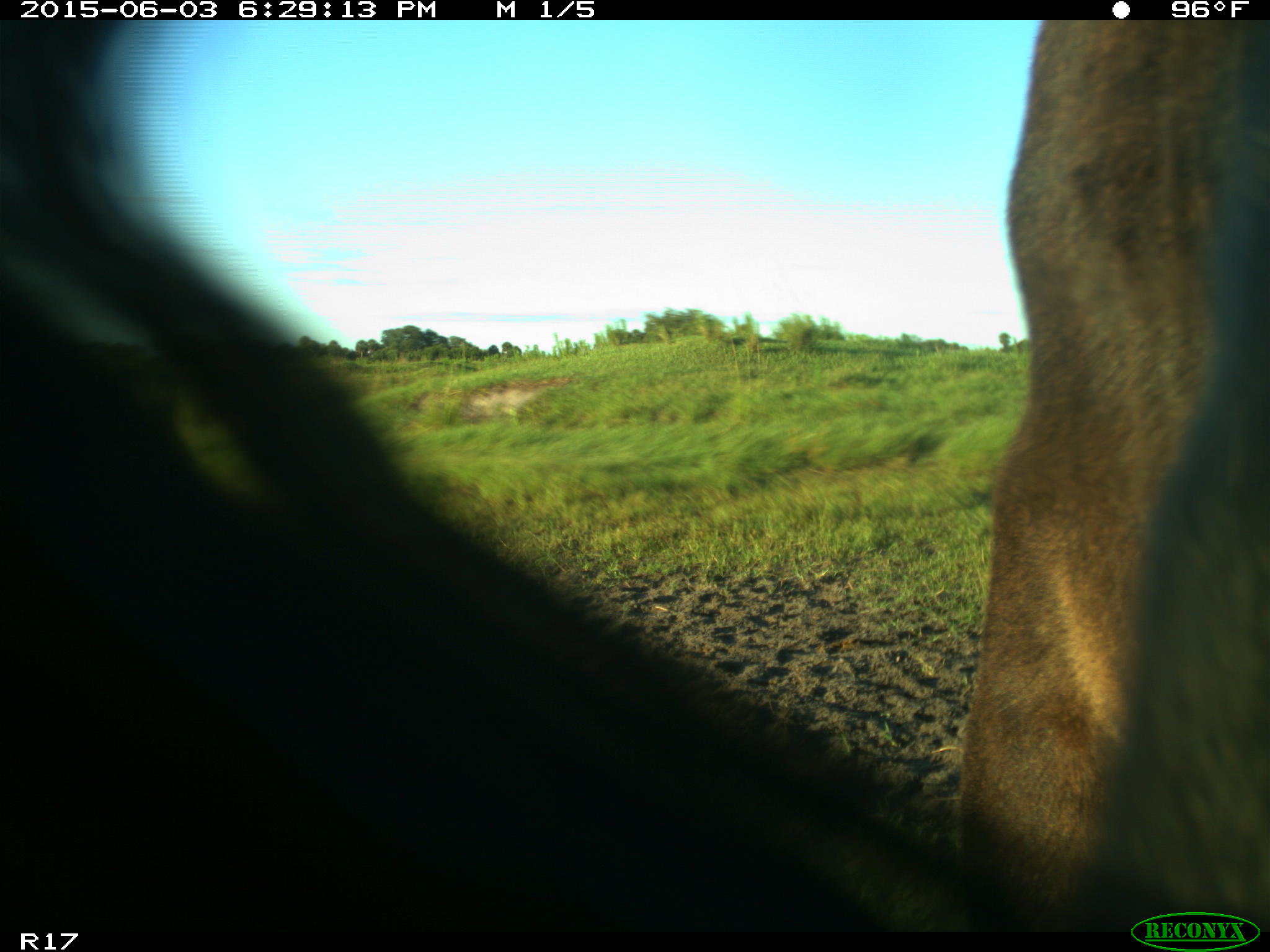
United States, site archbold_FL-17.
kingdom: Animalia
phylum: Chordata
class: Mammalia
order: Artiodactyla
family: Bovidae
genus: Bos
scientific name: Bos taurus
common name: domestic cow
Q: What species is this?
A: Bos taurus (domestic cow).